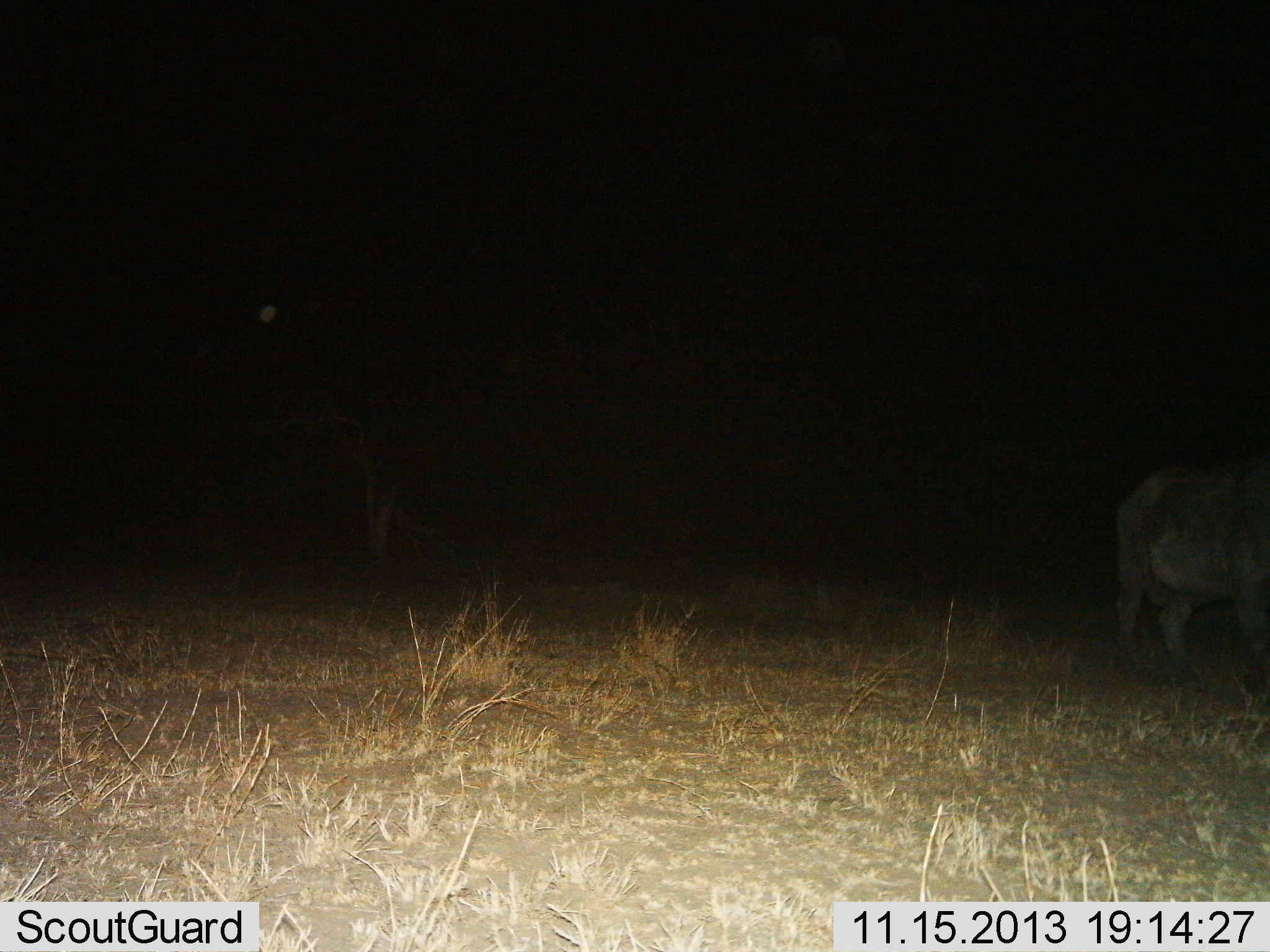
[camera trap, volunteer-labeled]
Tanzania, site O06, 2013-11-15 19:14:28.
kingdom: Animalia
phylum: Chordata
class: Mammalia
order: Artiodactyla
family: Bovidae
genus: Syncerus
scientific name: Syncerus caffer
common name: cape buffalo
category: buffalo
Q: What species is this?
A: Buffalo (cape buffalo) (Syncerus caffer).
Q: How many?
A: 1.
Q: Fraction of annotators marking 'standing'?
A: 88%.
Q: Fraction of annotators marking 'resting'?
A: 0%.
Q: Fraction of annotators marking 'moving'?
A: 12%.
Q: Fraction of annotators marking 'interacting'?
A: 0%.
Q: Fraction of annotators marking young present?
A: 0%.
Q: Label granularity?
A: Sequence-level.